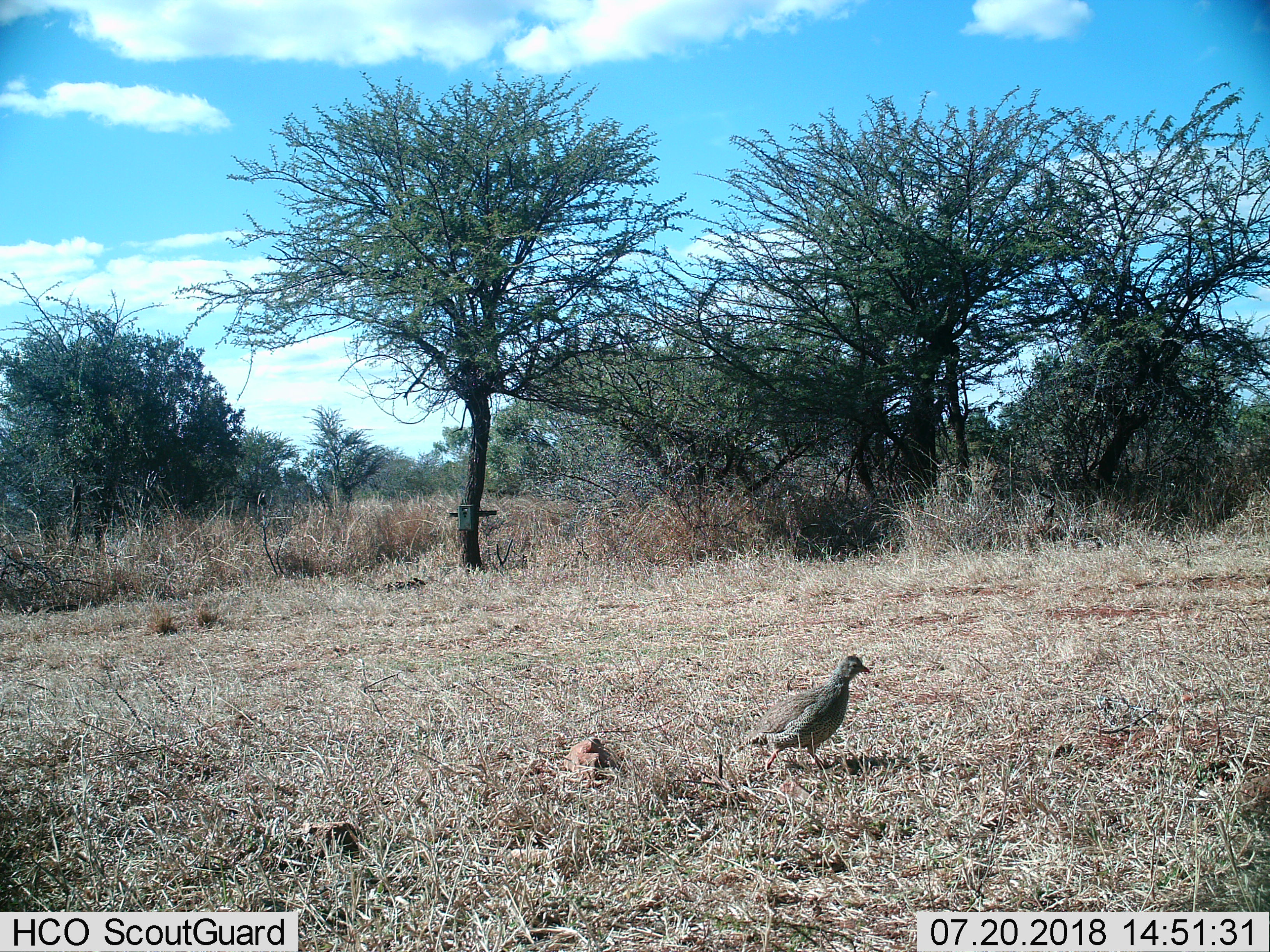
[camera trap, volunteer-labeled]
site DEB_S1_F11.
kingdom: Animalia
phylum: Chordata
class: Aves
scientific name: Aves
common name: bird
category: birdother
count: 1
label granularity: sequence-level